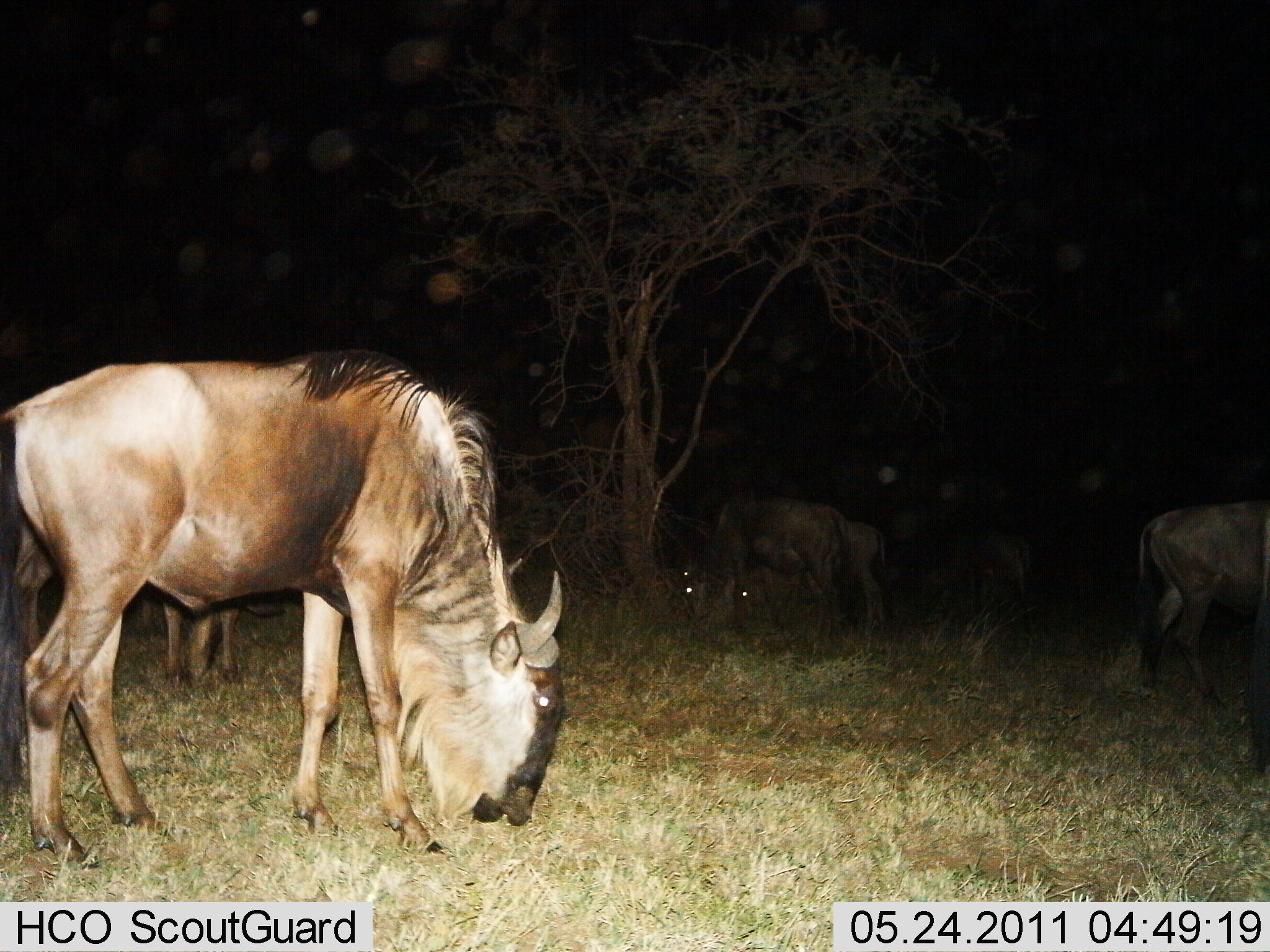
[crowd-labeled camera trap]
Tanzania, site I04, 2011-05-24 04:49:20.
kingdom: Animalia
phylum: Chordata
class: Mammalia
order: Artiodactyla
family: Bovidae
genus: Connochaetes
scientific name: Connochaetes taurinus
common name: blue wildebeest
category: wildebeest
Wildebeest (blue wildebeest) (Connochaetes taurinus), count 6. Behavior (volunteer vote fractions): standing 15%, resting 0%, moving 0%, interacting 0%. Young present (vote fraction): 0%. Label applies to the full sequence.